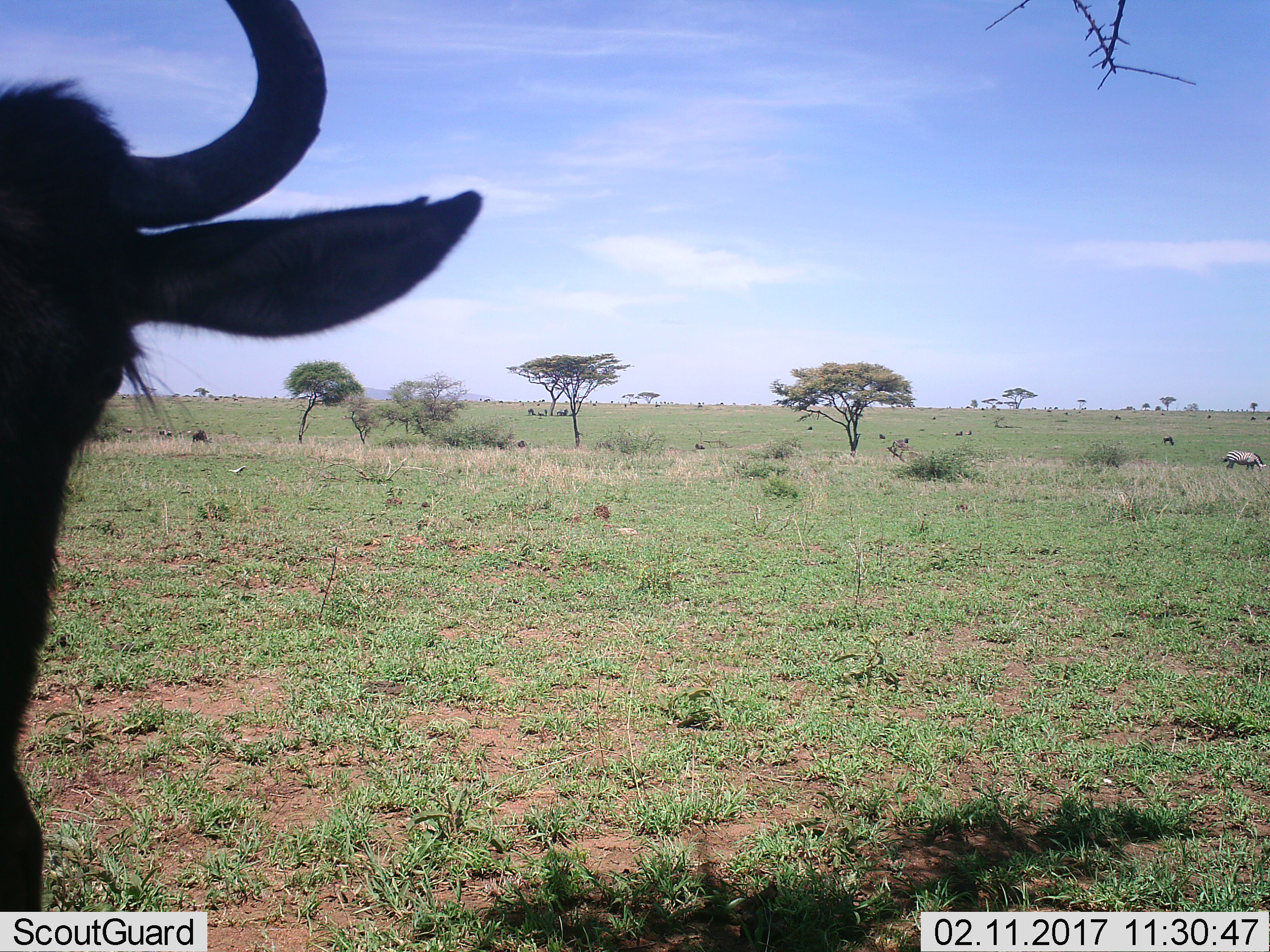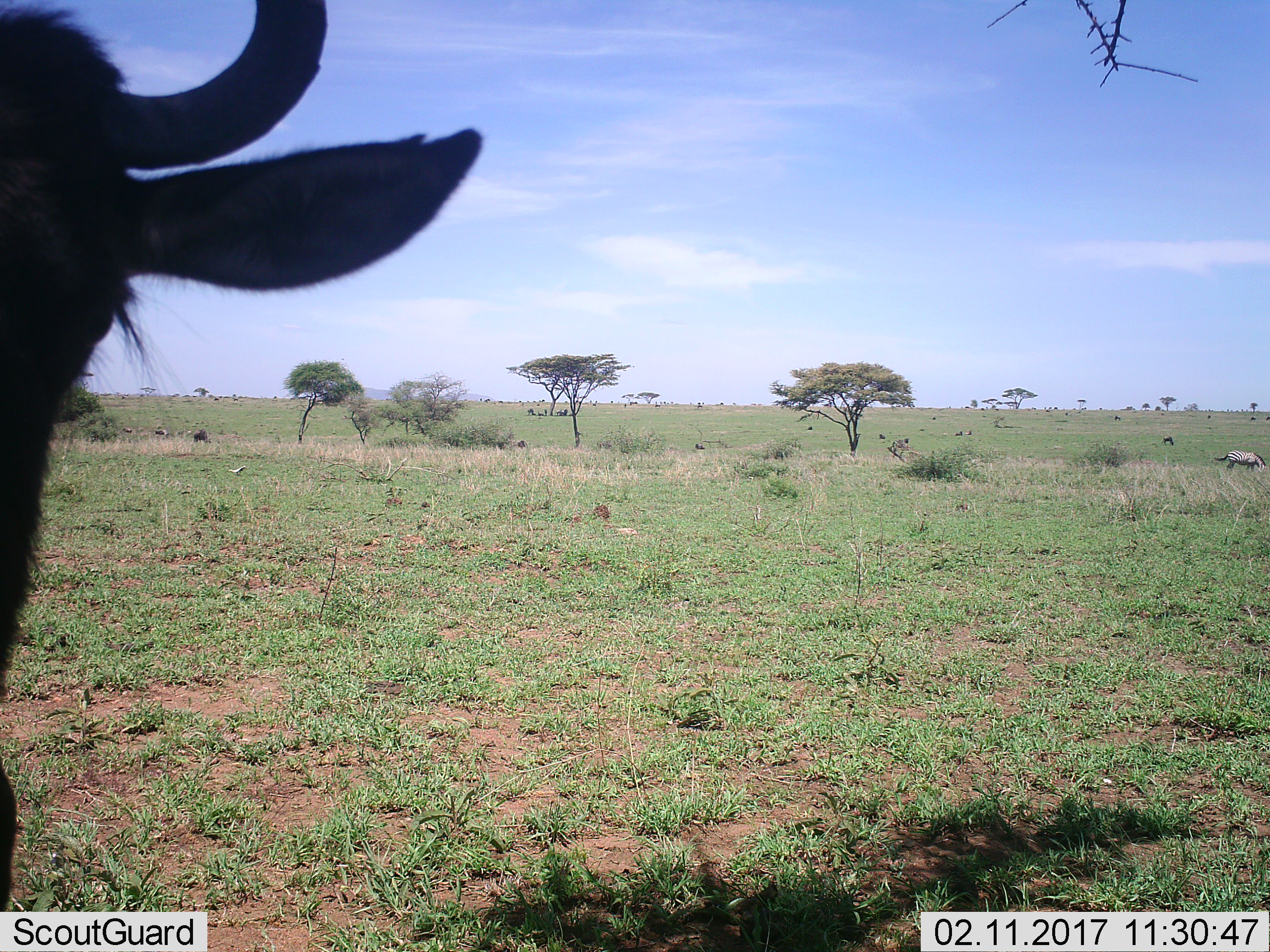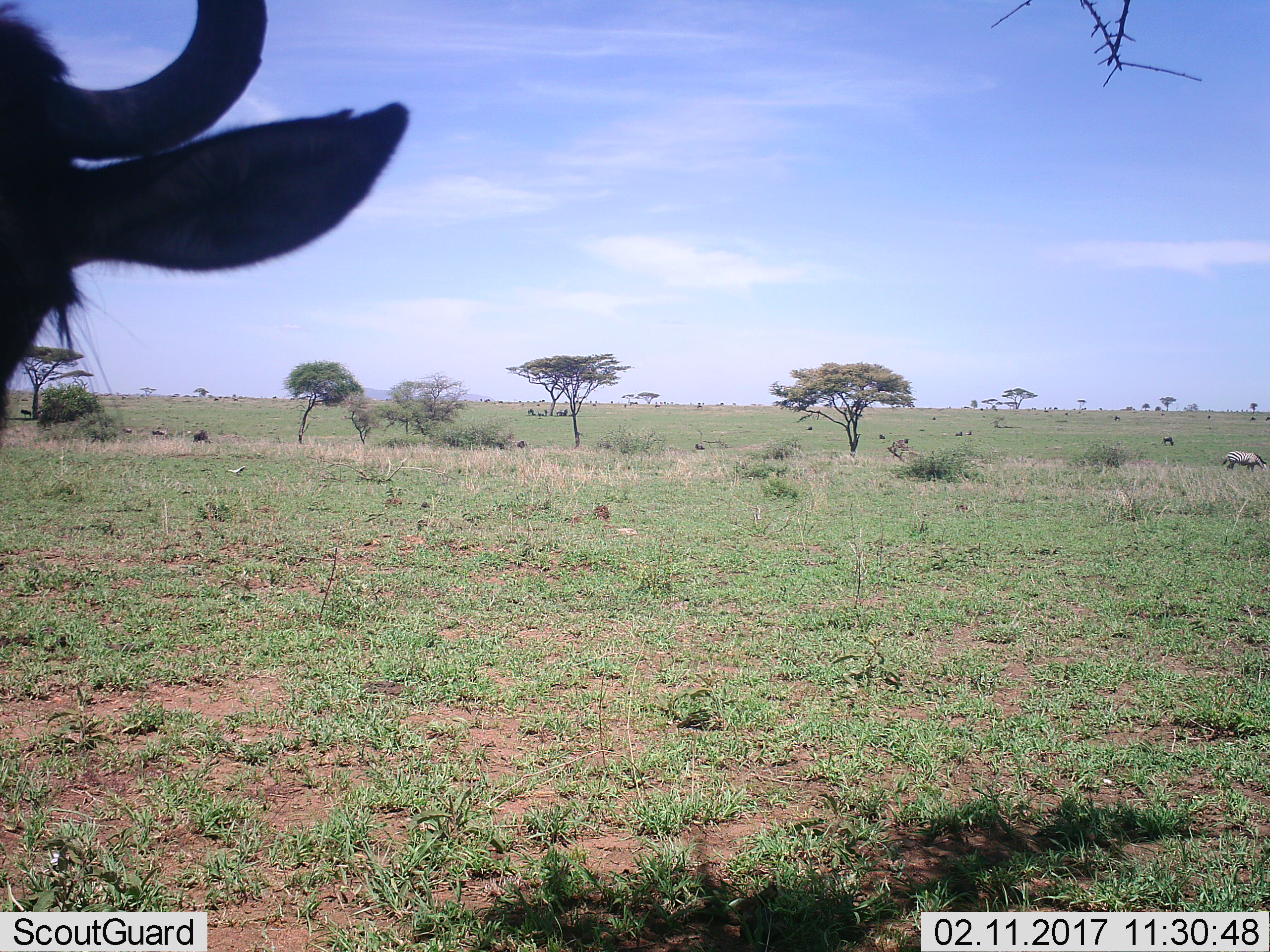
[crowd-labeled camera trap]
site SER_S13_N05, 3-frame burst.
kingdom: Animalia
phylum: Chordata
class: Mammalia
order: Artiodactyla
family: Bovidae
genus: Connochaetes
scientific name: Connochaetes taurinus taurinus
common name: blue wildebeest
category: wildebeestblue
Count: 11-50.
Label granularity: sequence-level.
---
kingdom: Animalia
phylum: Chordata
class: Mammalia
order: Perissodactyla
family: Equidae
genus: Equus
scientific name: Equus quagga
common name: plains zebra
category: zebraplains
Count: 1.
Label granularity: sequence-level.